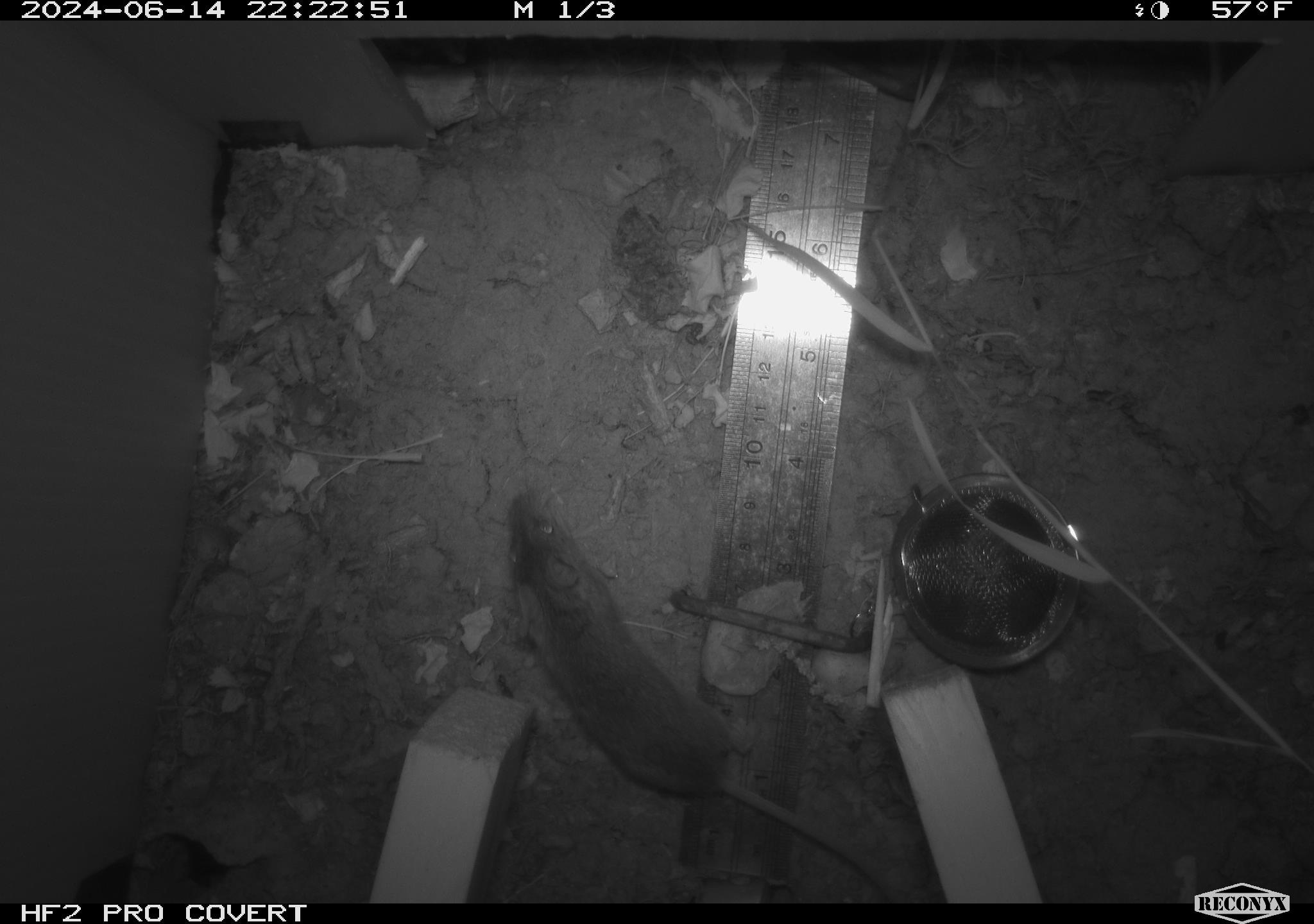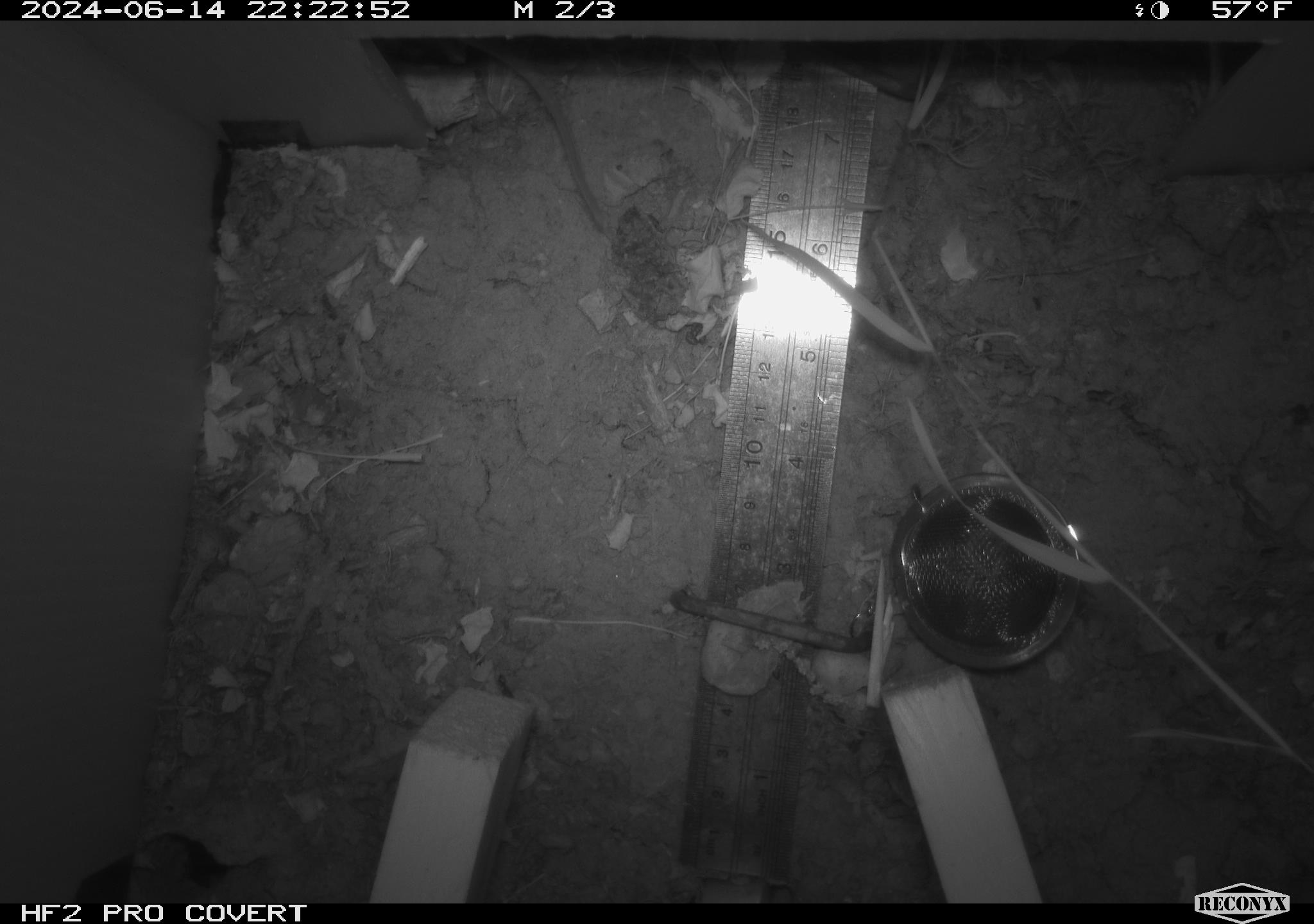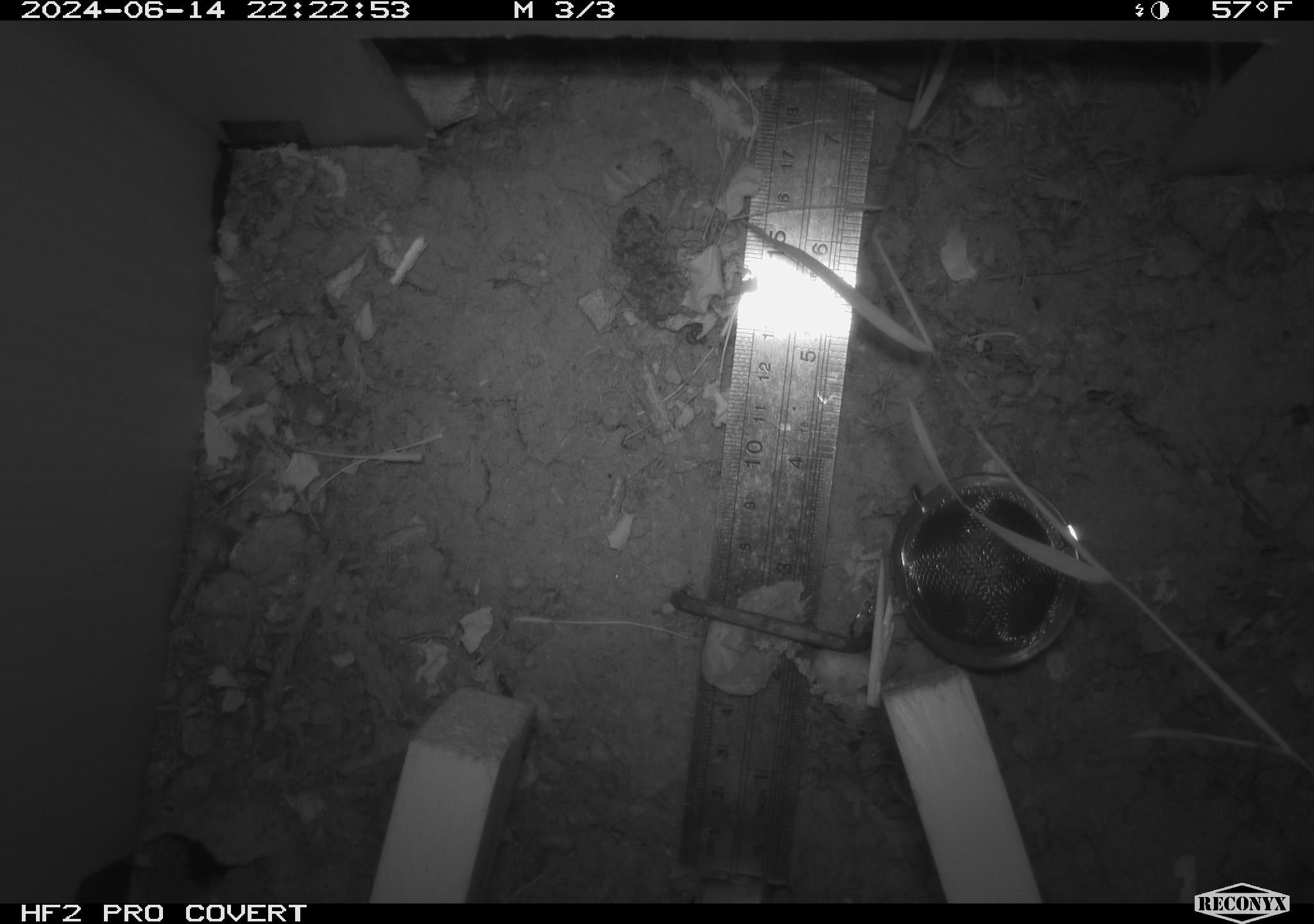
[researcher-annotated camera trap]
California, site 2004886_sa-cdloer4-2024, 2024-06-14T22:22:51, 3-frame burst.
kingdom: Animalia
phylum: Chordata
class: Mammalia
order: Rodentia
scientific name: Rodentia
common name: rodent